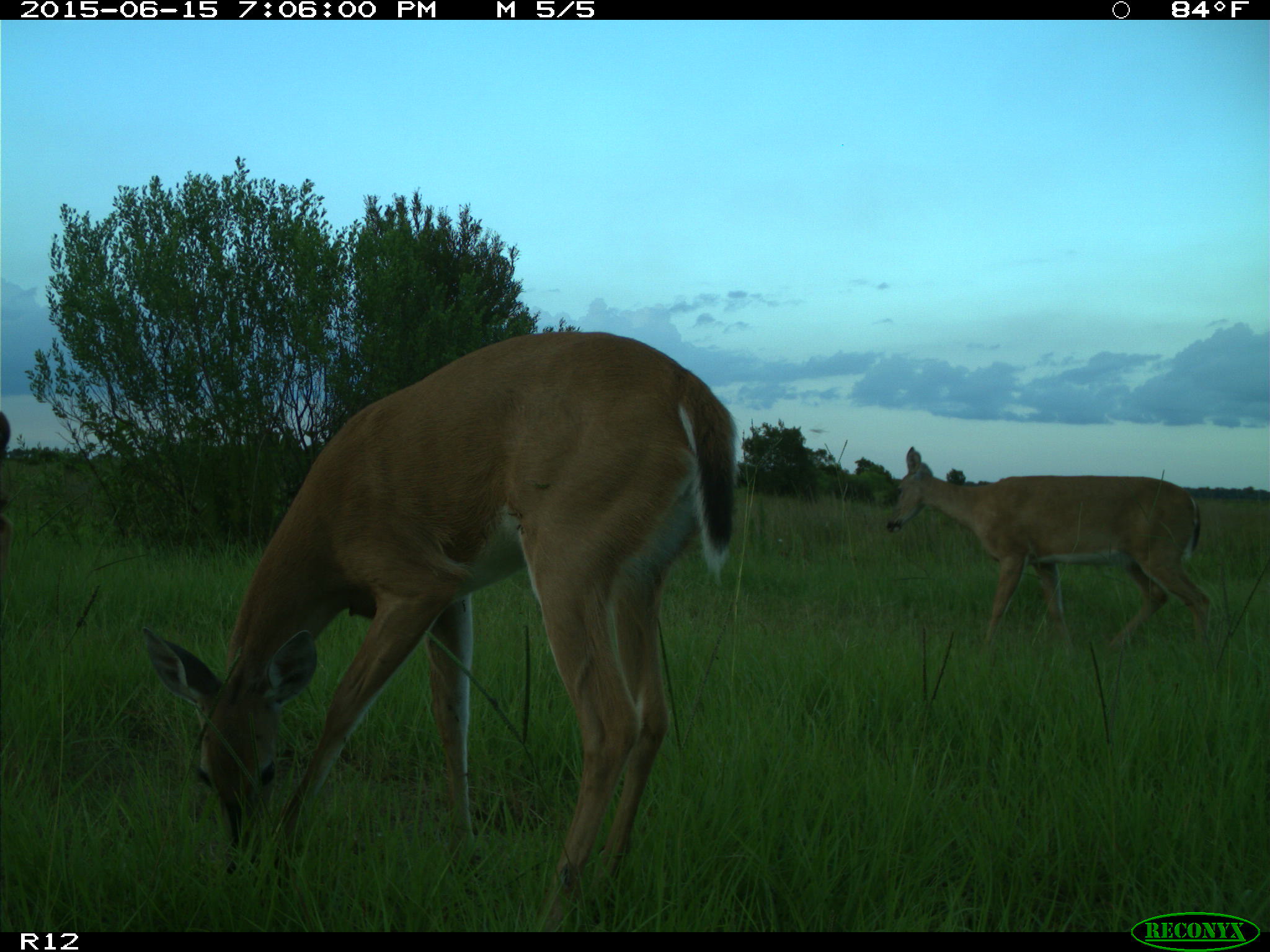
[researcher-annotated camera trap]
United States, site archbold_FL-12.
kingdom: Animalia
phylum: Chordata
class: Mammalia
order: Artiodactyla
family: Cervidae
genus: Odocoileus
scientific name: Odocoileus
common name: deer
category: unidentified deer